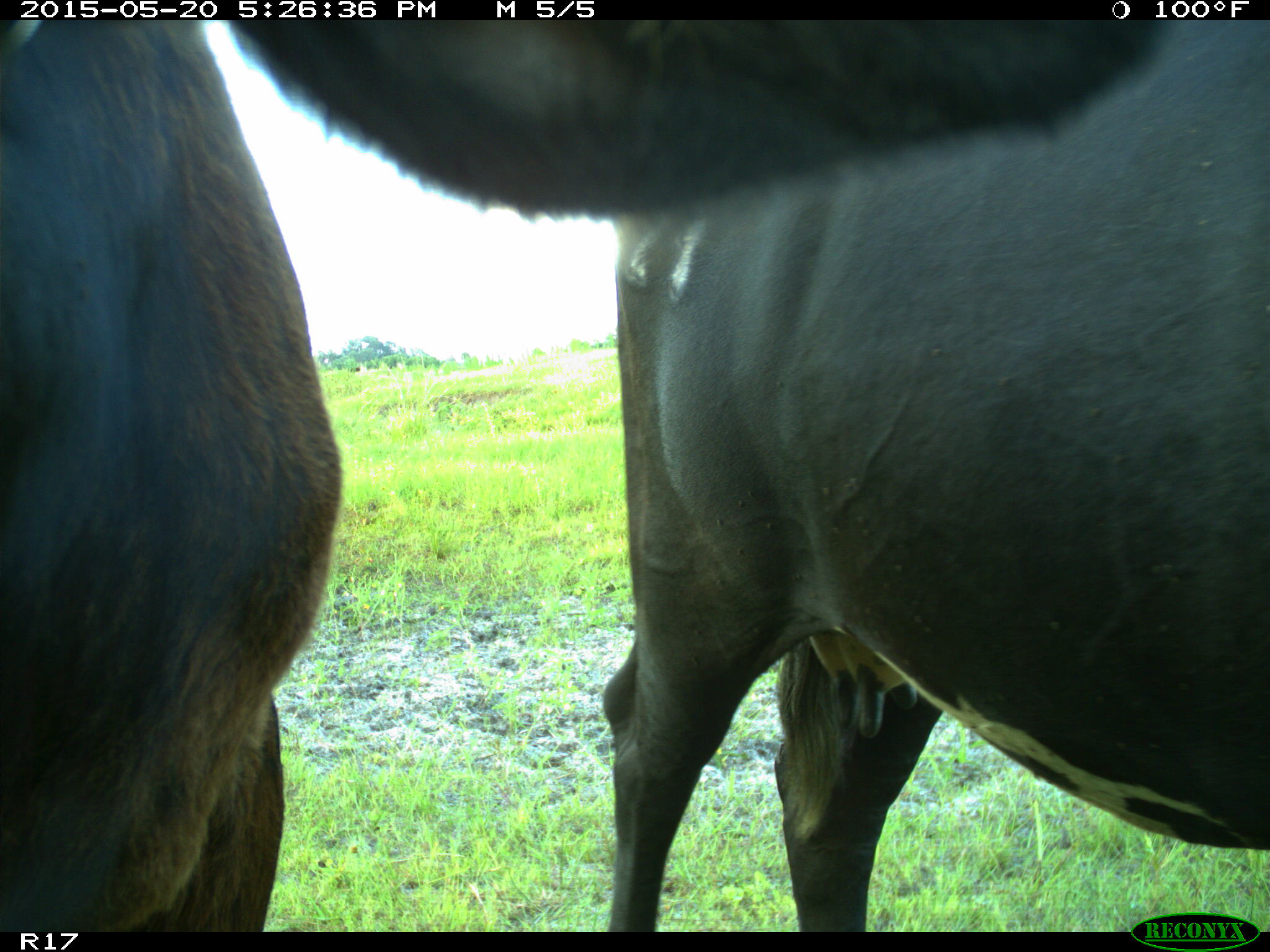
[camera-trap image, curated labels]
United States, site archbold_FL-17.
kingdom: Animalia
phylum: Chordata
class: Mammalia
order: Artiodactyla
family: Bovidae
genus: Bos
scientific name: Bos taurus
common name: domestic cow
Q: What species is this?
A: Bos taurus (domestic cow).